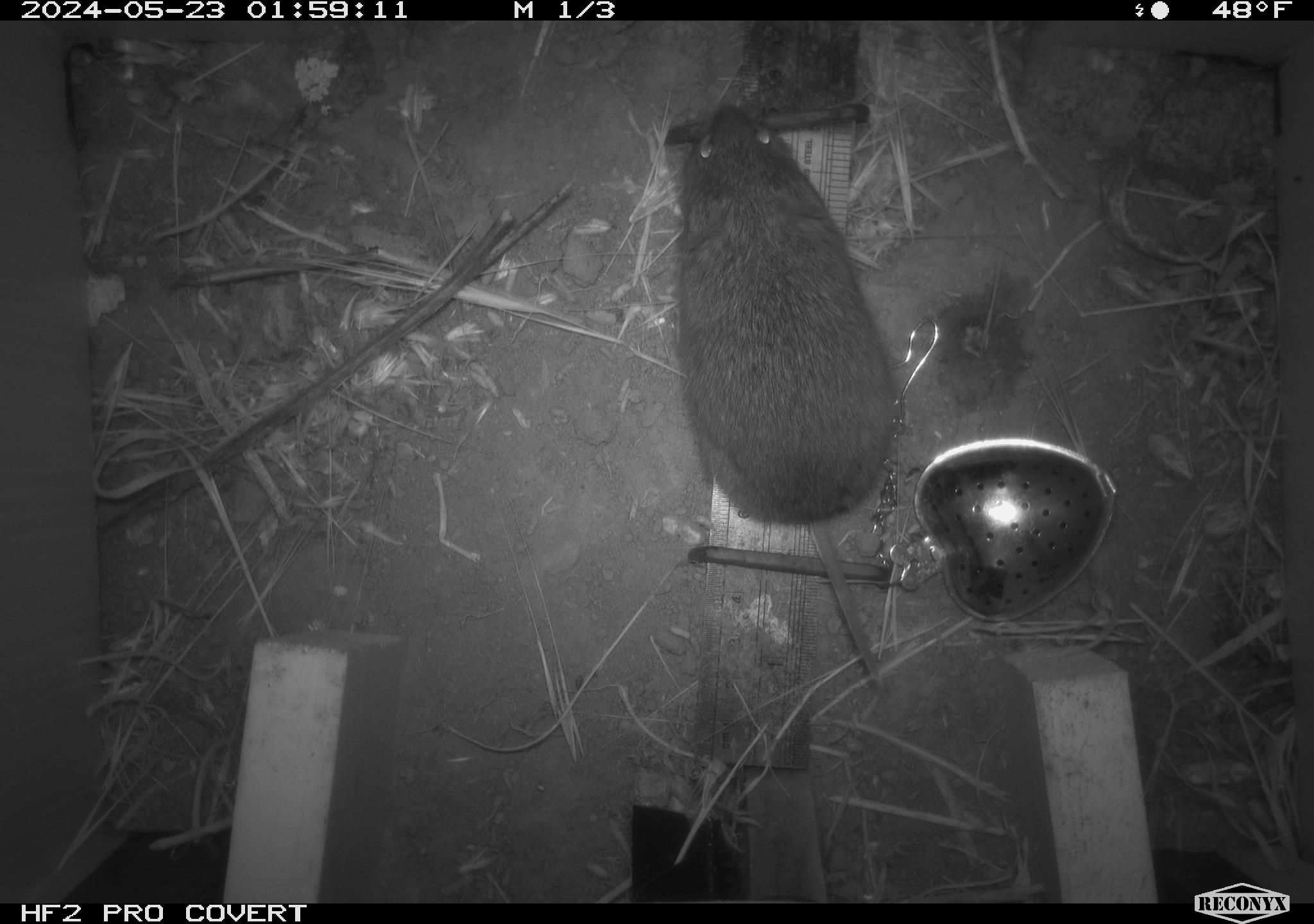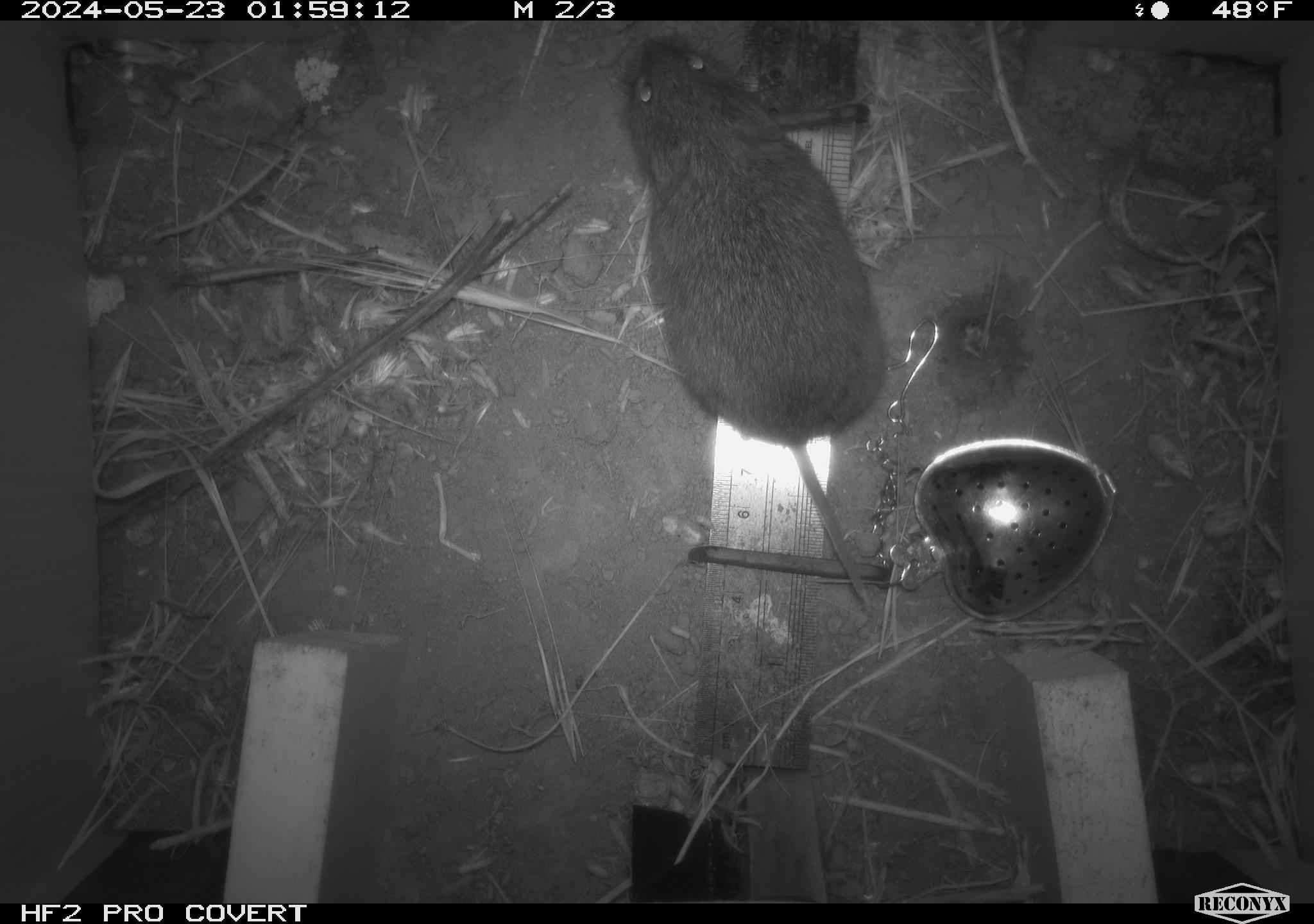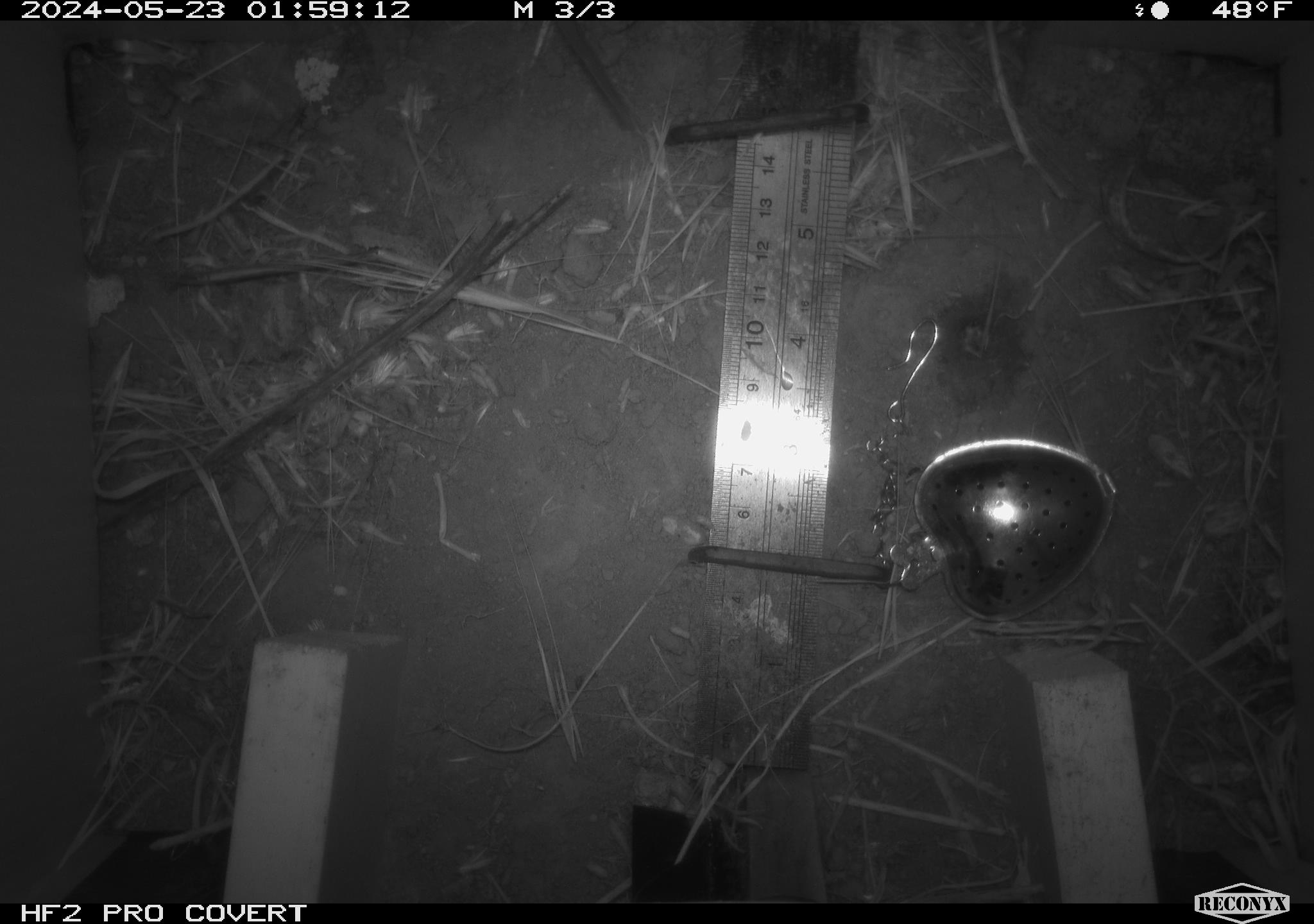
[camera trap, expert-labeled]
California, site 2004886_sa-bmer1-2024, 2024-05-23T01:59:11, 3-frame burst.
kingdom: Animalia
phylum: Chordata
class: Mammalia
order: Rodentia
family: Cricetidae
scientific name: Arvicolinae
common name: voles, lemmings, and muskrats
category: arvicolinae subfamily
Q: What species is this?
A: Arvicolinae subfamily (voles, lemmings, and muskrats) (Arvicolinae).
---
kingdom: Animalia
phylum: Chordata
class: Mammalia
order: Rodentia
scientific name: Rodentia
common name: mouse species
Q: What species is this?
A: Mouse species (Rodentia).